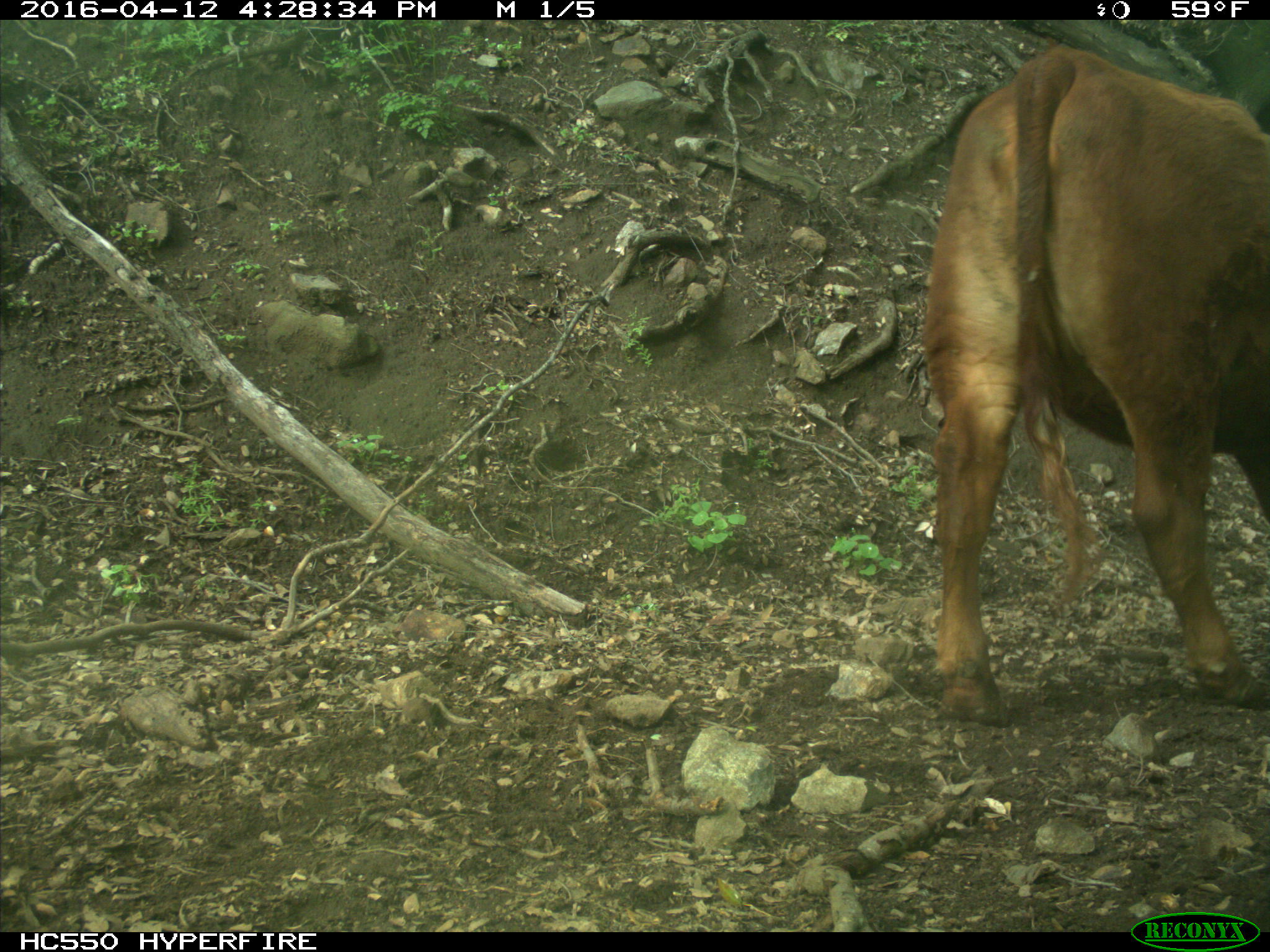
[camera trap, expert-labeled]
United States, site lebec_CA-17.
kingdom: Animalia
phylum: Chordata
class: Mammalia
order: Artiodactyla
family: Bovidae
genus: Bos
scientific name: Bos taurus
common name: domestic cow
Bos taurus (domestic cow).